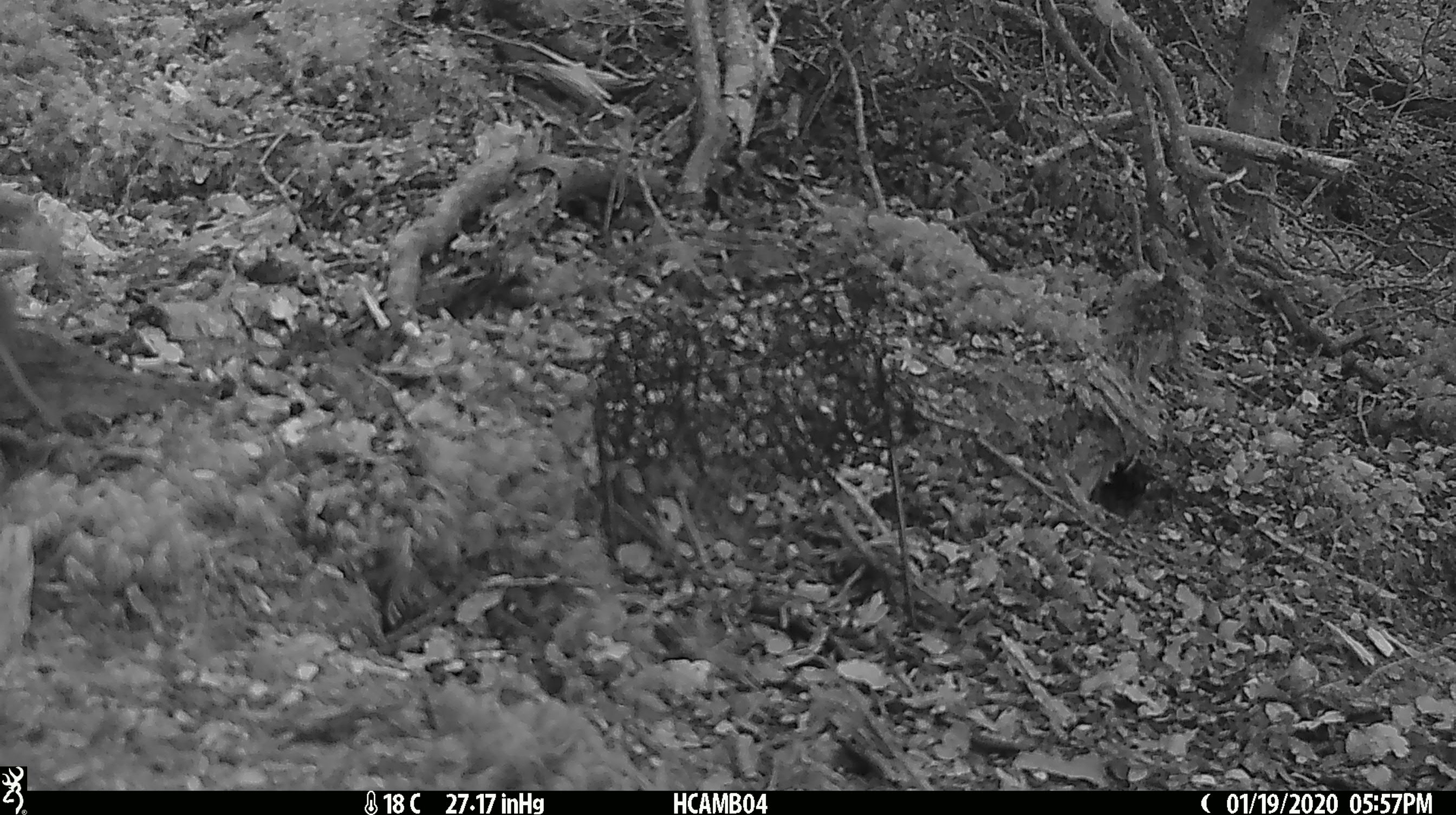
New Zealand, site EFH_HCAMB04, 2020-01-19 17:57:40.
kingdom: Animalia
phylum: Chordata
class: Mammalia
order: Rodentia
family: Muridae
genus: Mus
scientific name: Mus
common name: mouse